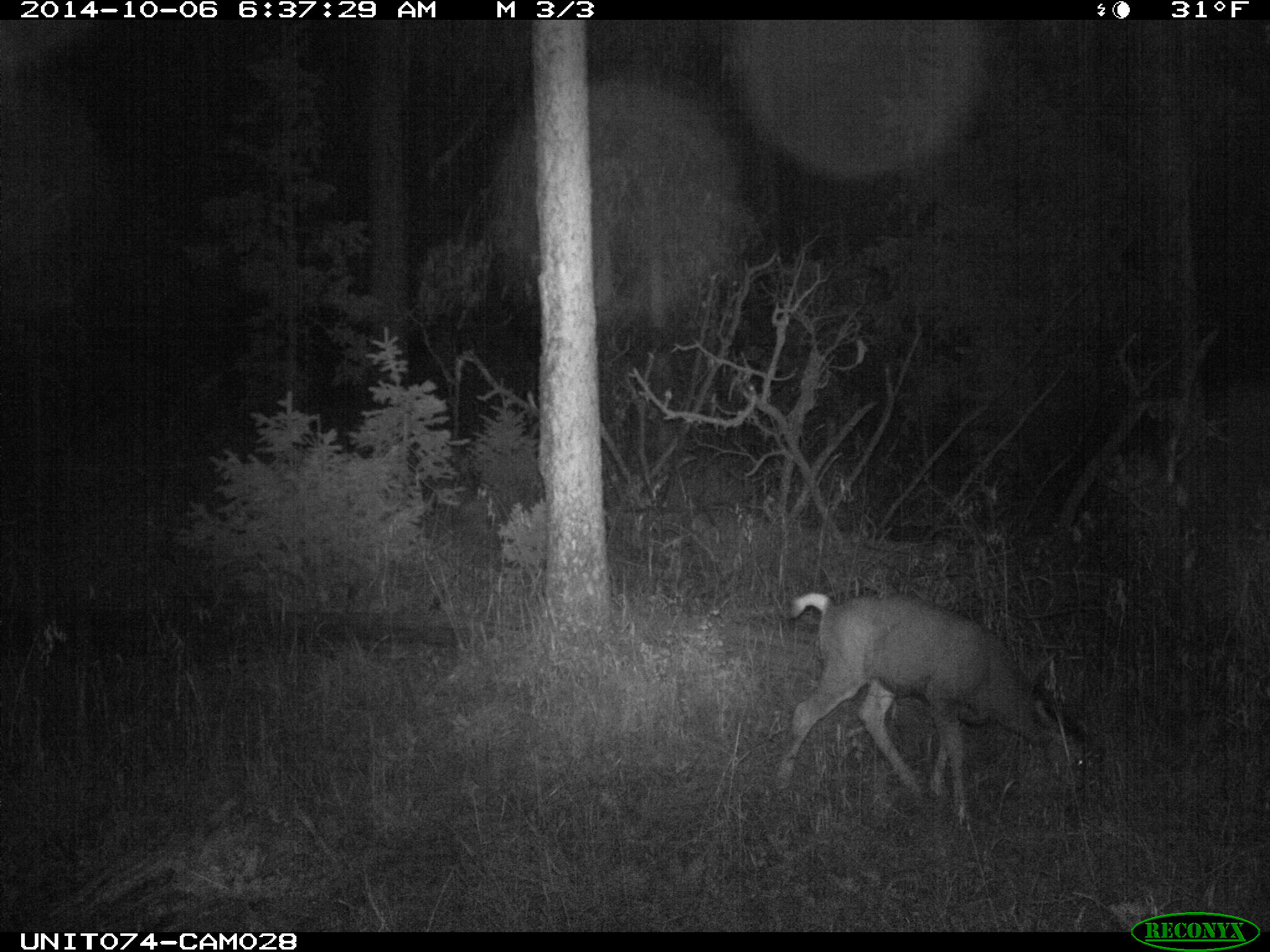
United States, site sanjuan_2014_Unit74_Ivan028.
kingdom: Animalia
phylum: Chordata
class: Mammalia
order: Artiodactyla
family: Cervidae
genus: Odocoileus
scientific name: Odocoileus hemionus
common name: mule deer